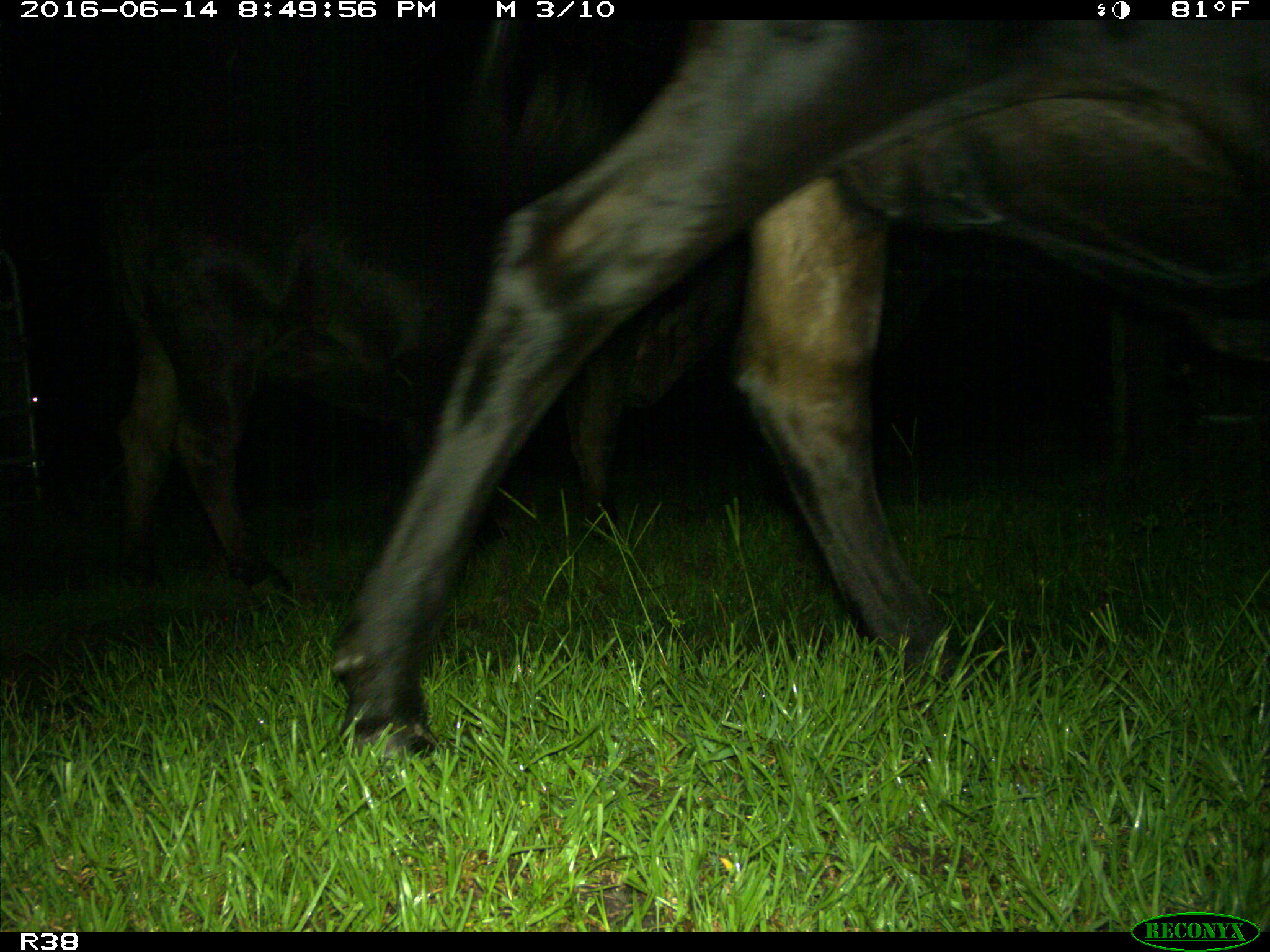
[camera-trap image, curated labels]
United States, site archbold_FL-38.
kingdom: Animalia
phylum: Chordata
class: Mammalia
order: Artiodactyla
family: Bovidae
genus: Bos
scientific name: Bos taurus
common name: domestic cow